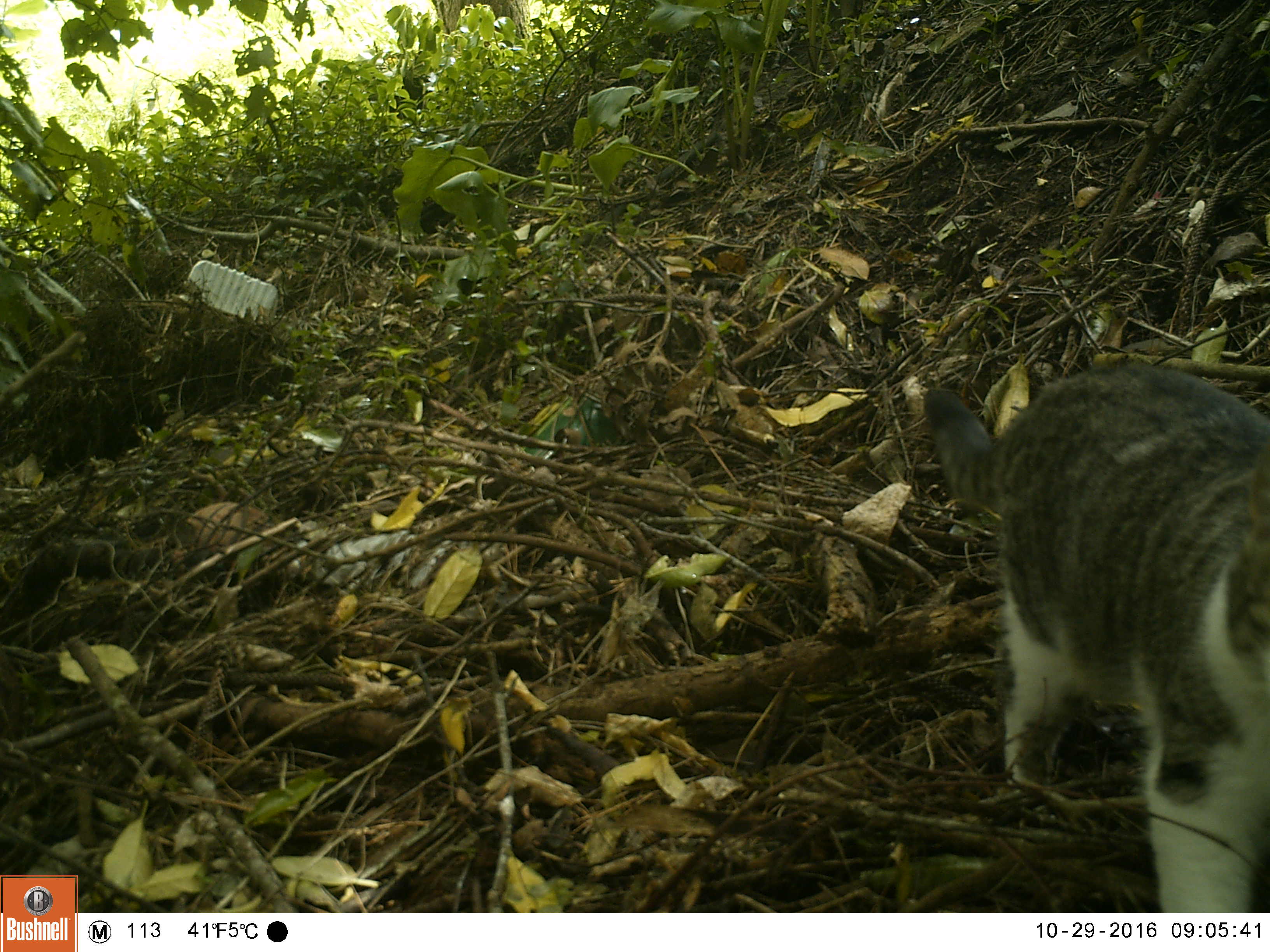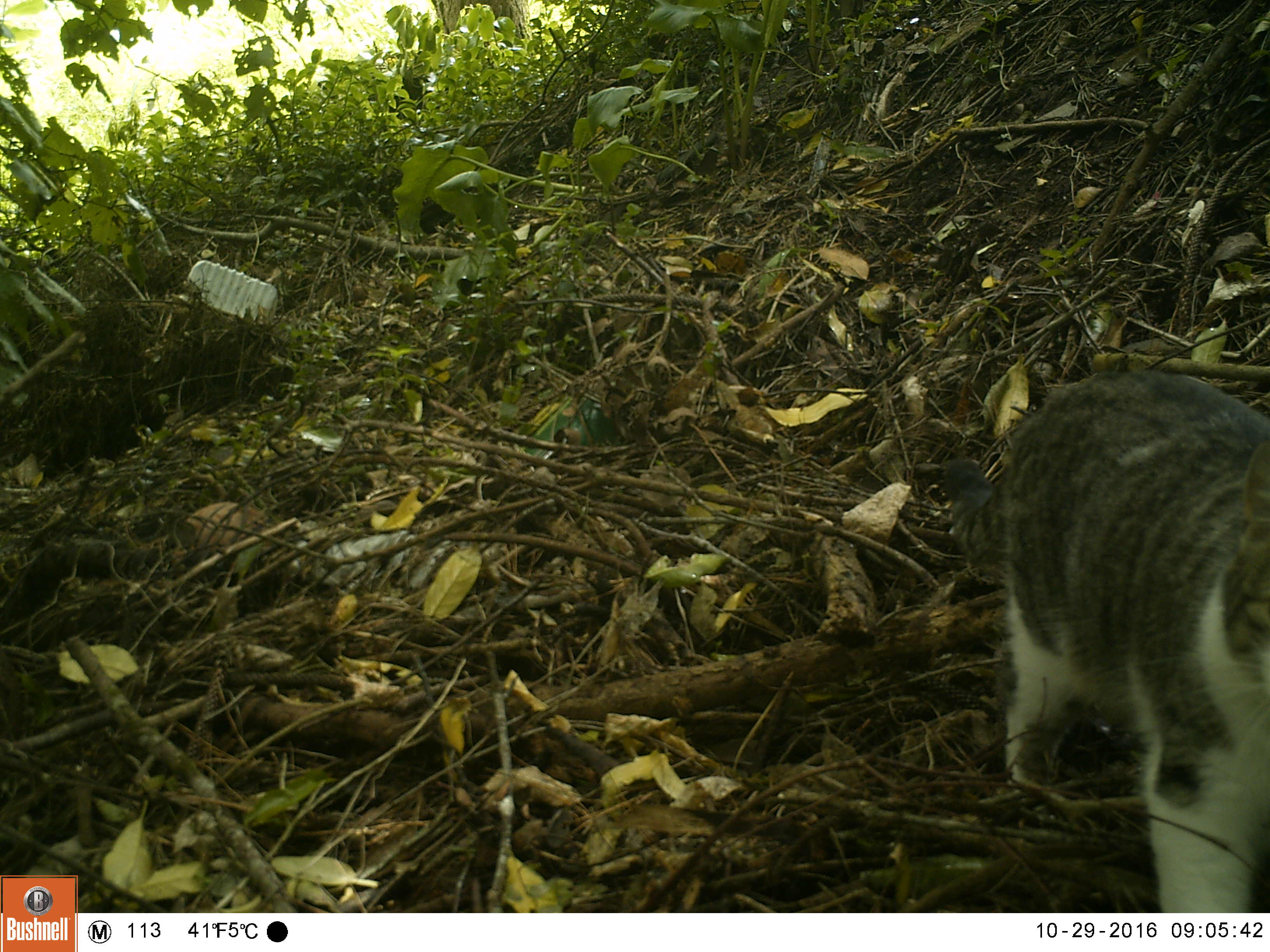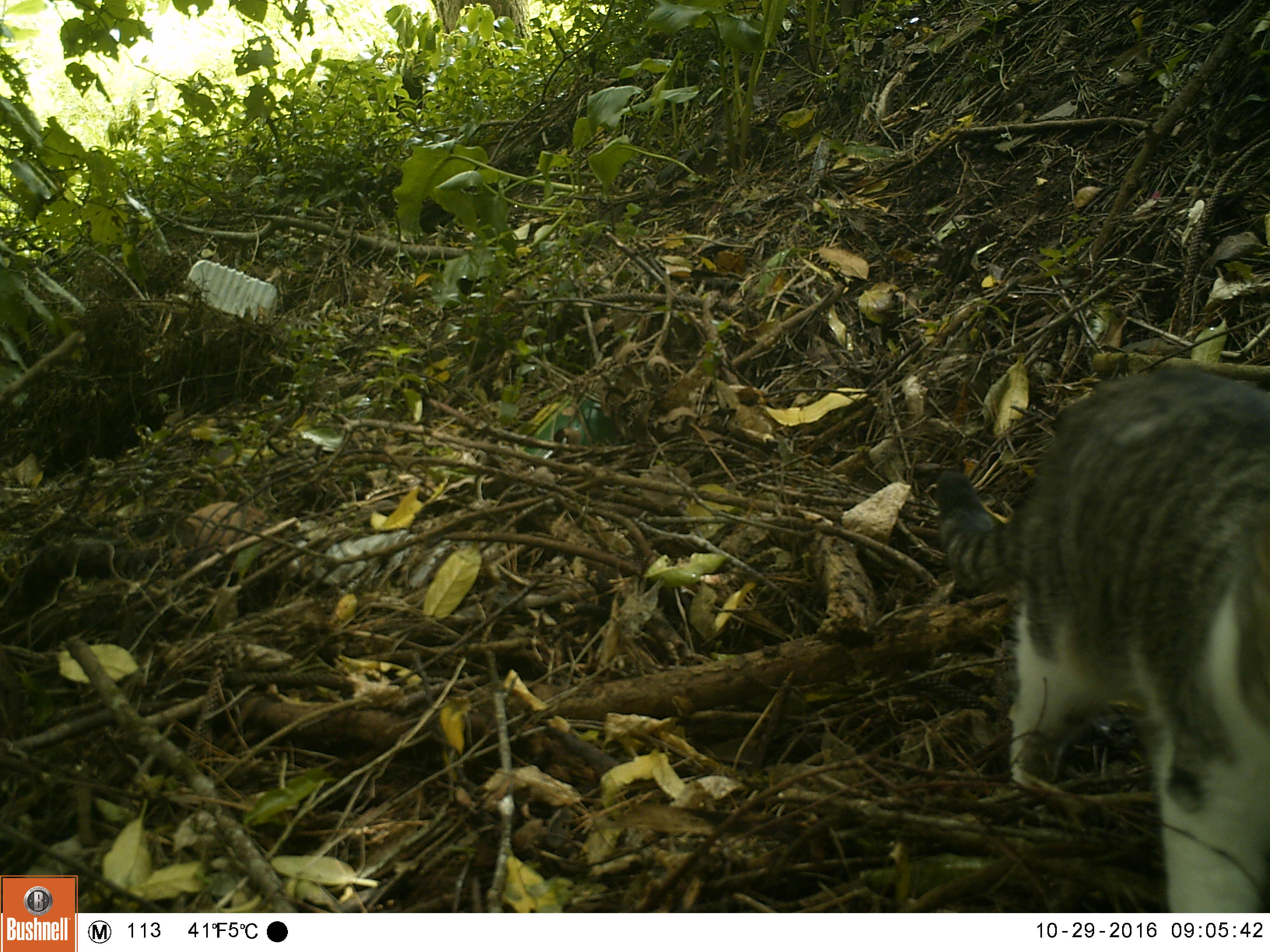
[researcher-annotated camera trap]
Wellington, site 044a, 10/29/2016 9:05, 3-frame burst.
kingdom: Animalia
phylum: Chordata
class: Mammalia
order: Carnivora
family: Felidae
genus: Felis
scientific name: Felis catus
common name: cat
Cat (Felis catus).